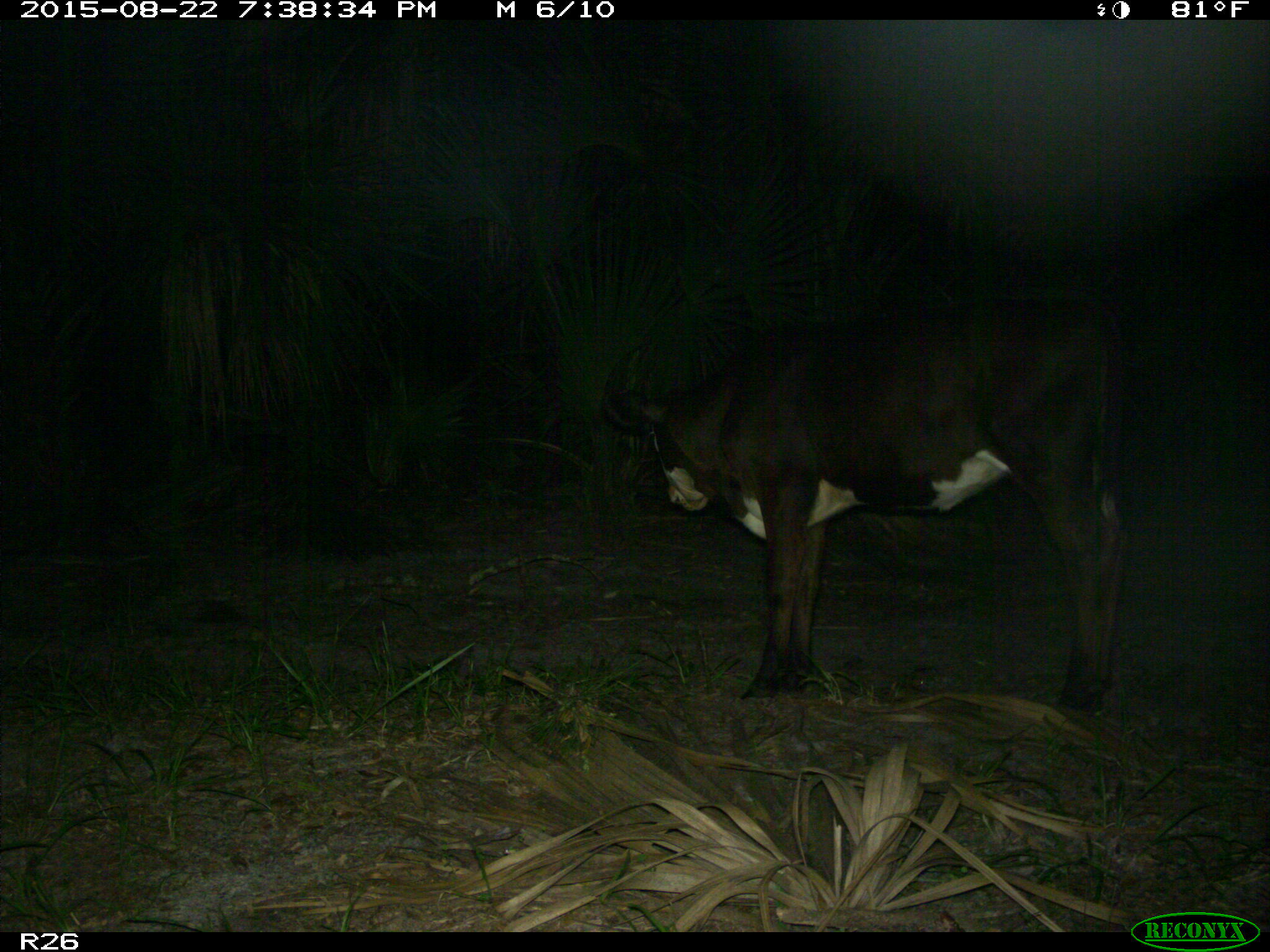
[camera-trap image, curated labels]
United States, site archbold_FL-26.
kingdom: Animalia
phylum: Chordata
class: Mammalia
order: Artiodactyla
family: Bovidae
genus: Bos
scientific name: Bos taurus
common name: domestic cow